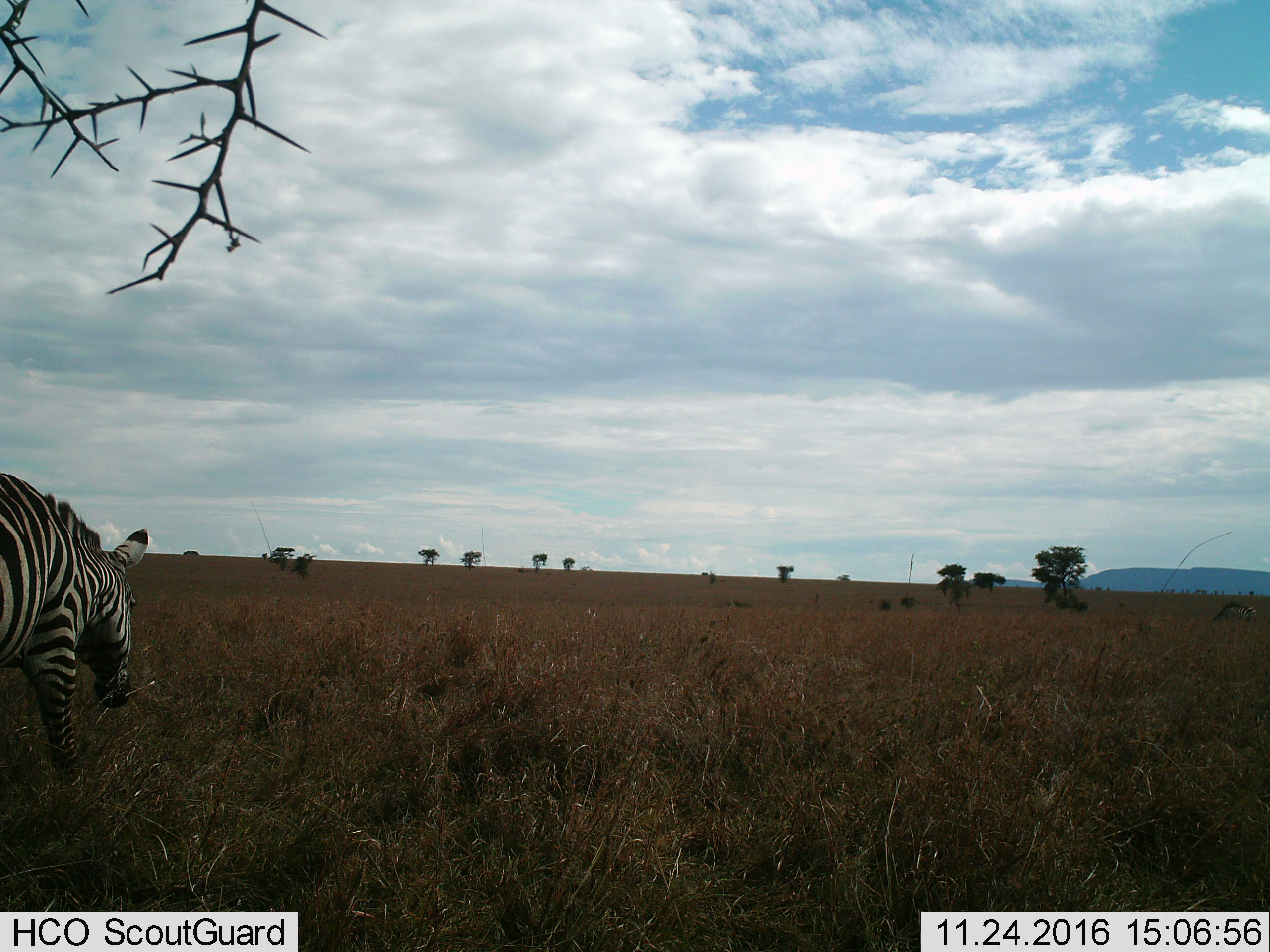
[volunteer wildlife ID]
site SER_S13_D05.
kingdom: Animalia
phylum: Chordata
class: Mammalia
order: Perissodactyla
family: Equidae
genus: Equus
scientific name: Equus quagga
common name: plains zebra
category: zebraplains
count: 1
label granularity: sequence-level